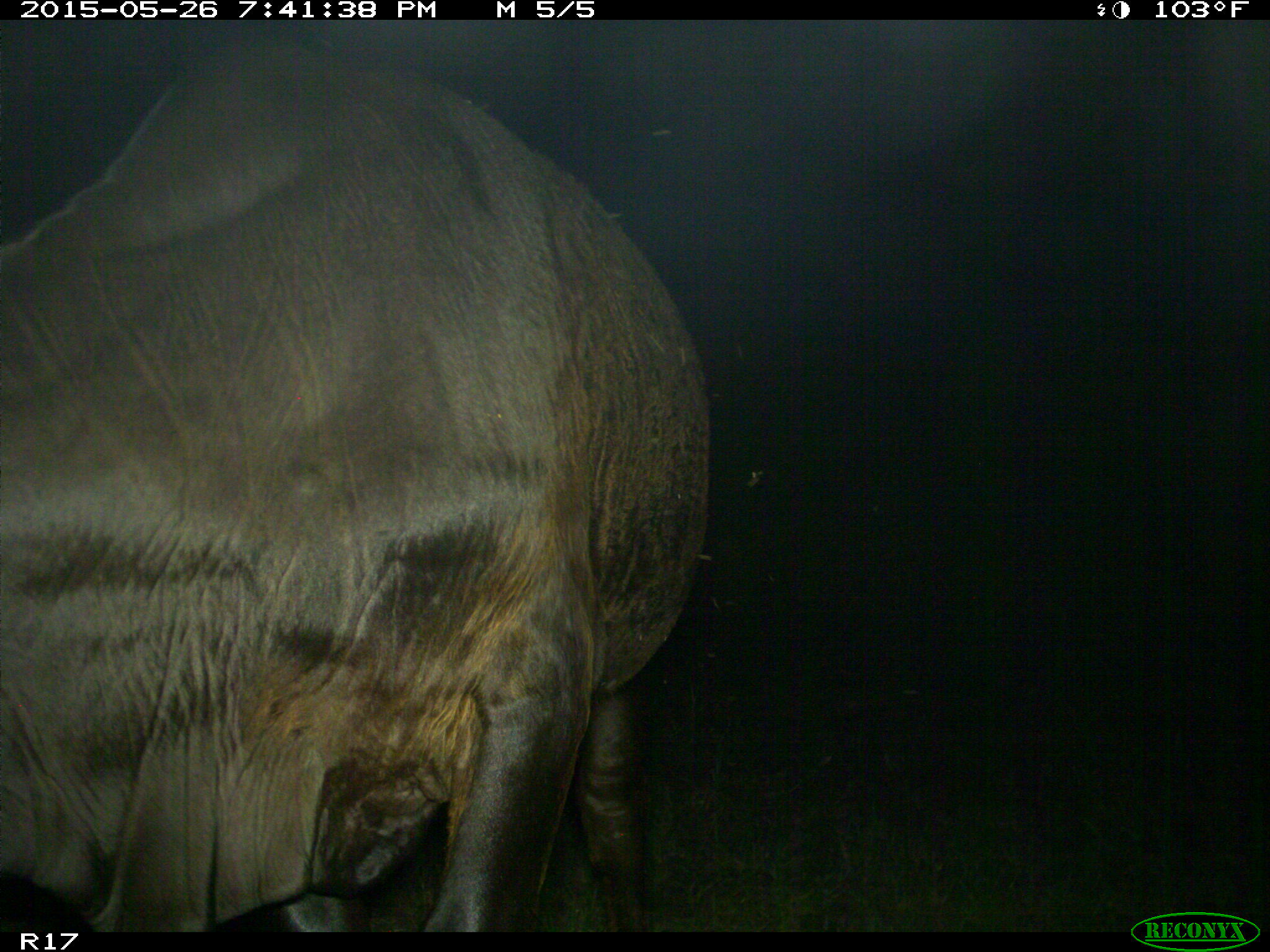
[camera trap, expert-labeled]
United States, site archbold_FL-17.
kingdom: Animalia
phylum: Chordata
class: Mammalia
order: Artiodactyla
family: Bovidae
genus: Bos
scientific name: Bos taurus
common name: domestic cow